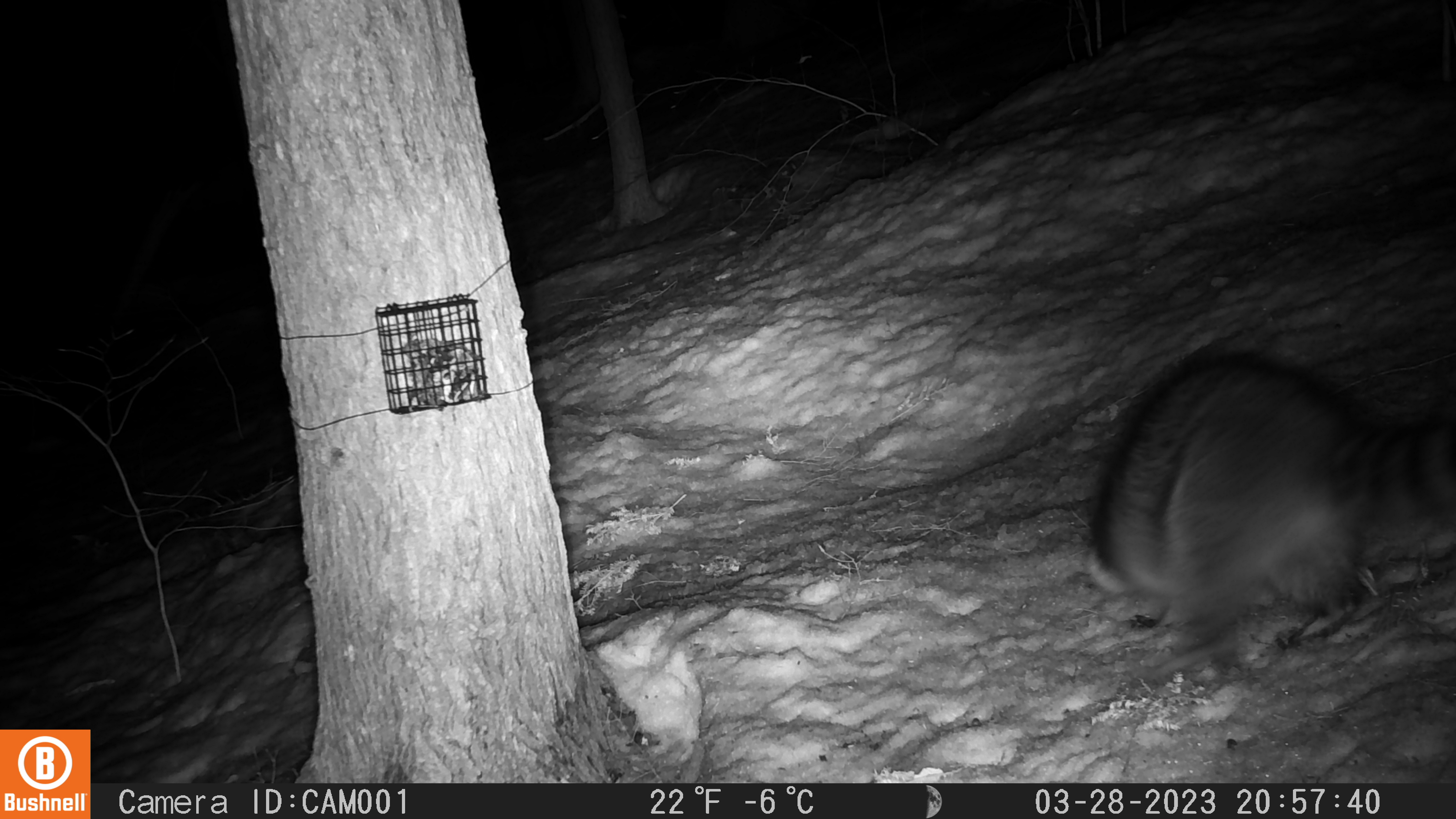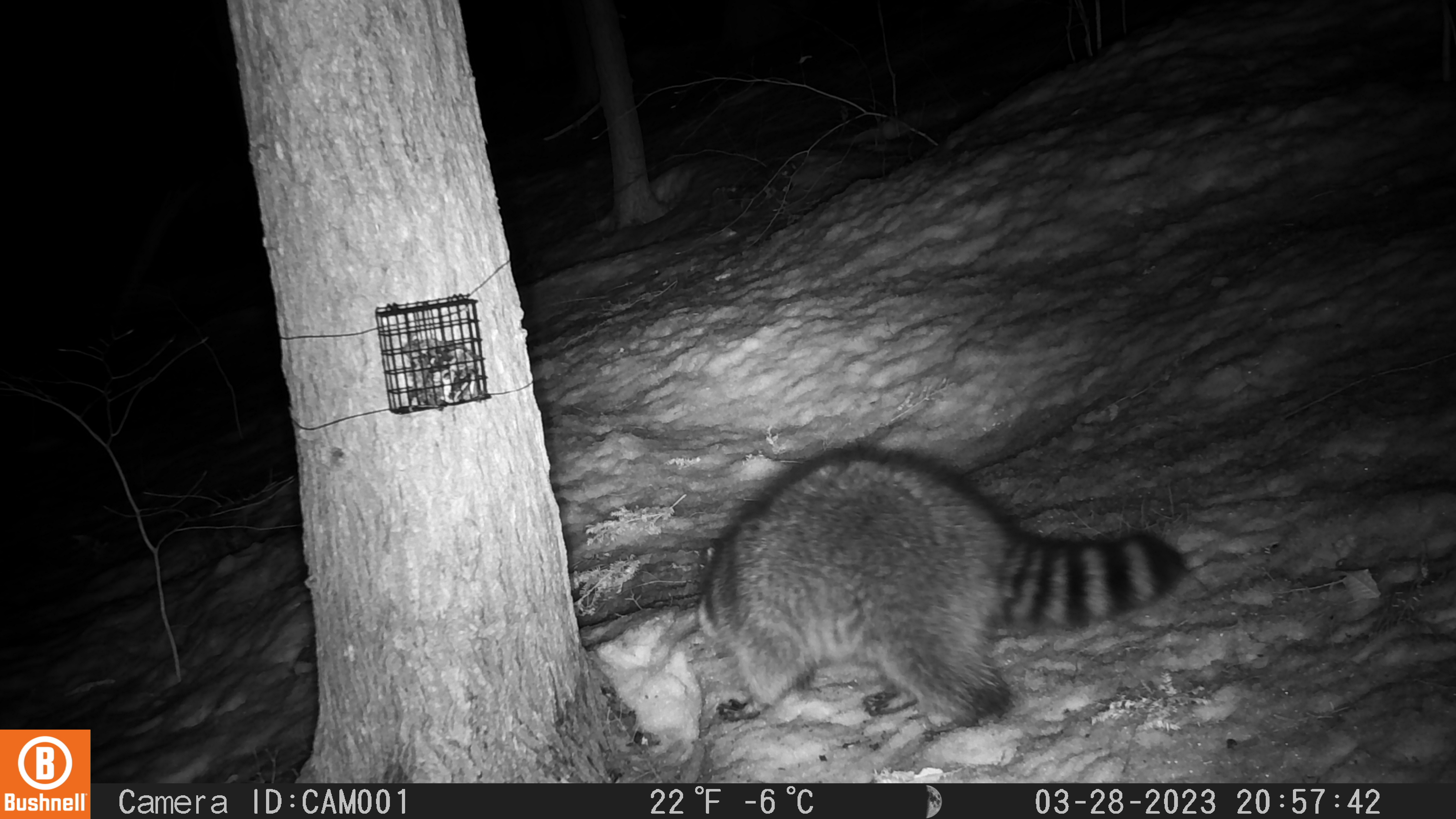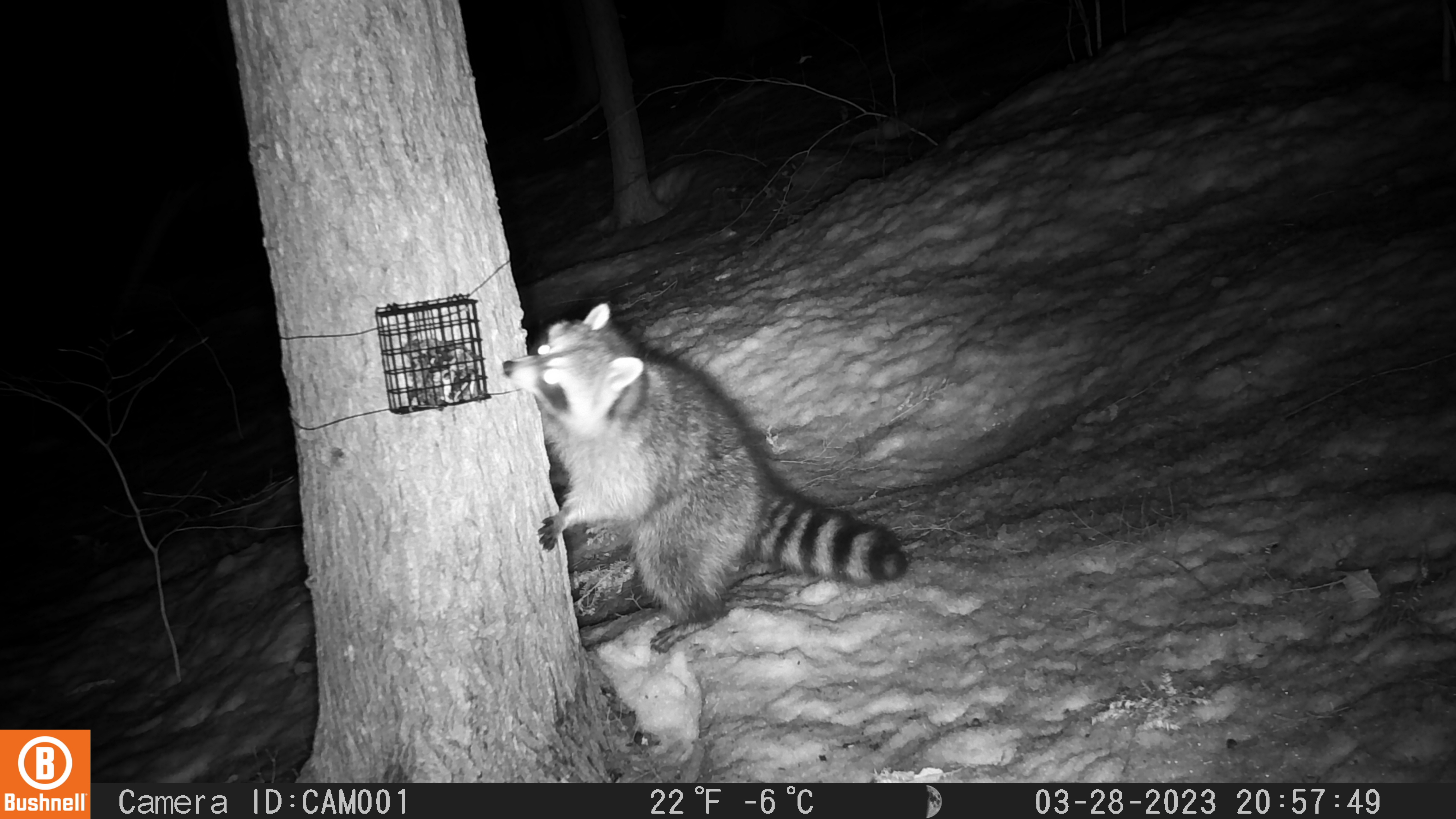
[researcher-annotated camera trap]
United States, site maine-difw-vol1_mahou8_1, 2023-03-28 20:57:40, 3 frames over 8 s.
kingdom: Animalia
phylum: Chordata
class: Mammalia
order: Carnivora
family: Procyonidae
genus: Procyon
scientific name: Procyon lotor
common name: raccoon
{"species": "raccoon (Procyon lotor)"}